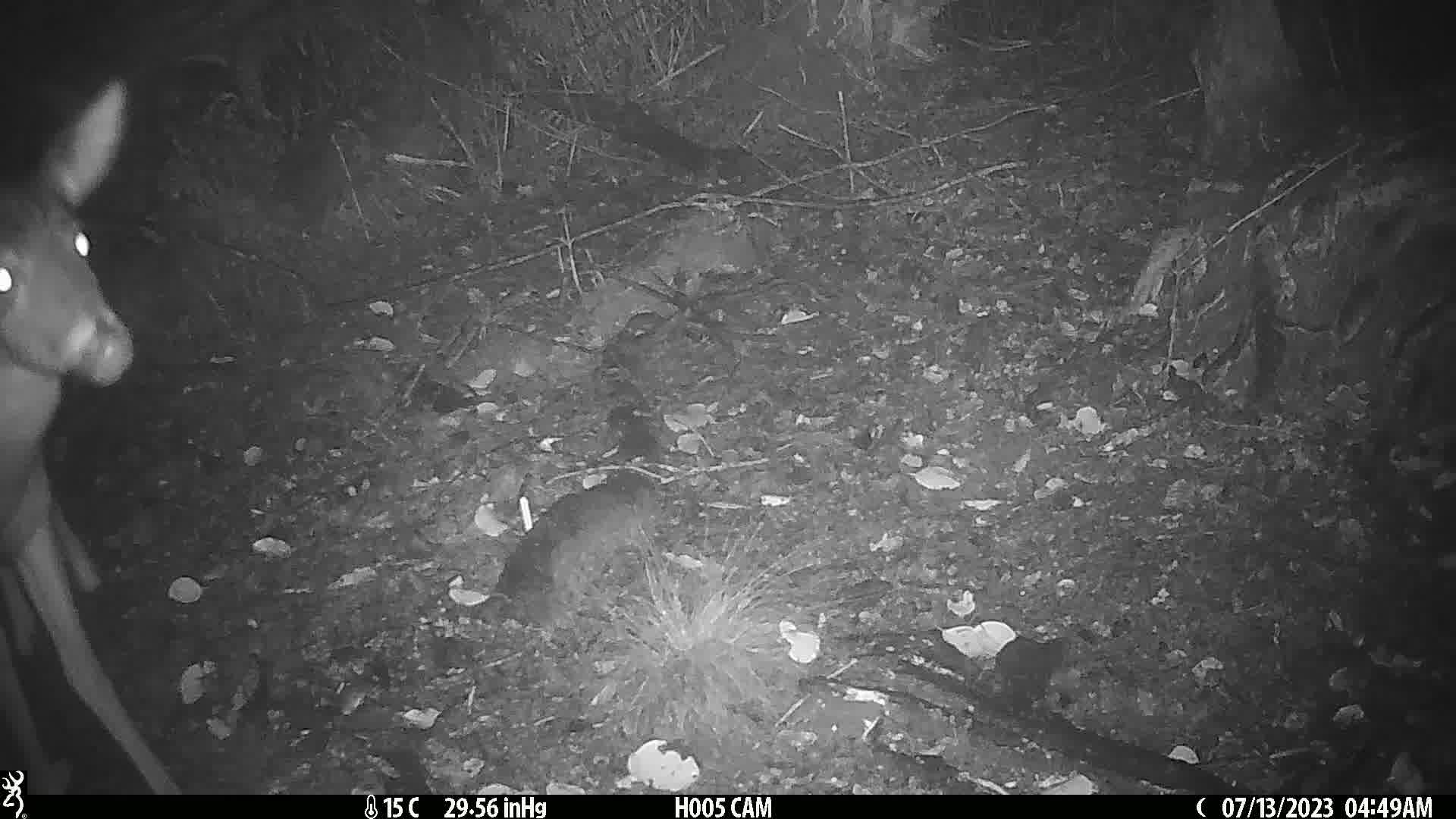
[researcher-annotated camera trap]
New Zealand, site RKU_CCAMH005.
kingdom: Animalia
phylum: Chordata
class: Mammalia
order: Artiodactyla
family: Cervidae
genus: Odocoileus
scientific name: Odocoileus virginianus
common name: white-tailed deer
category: white tailed deer